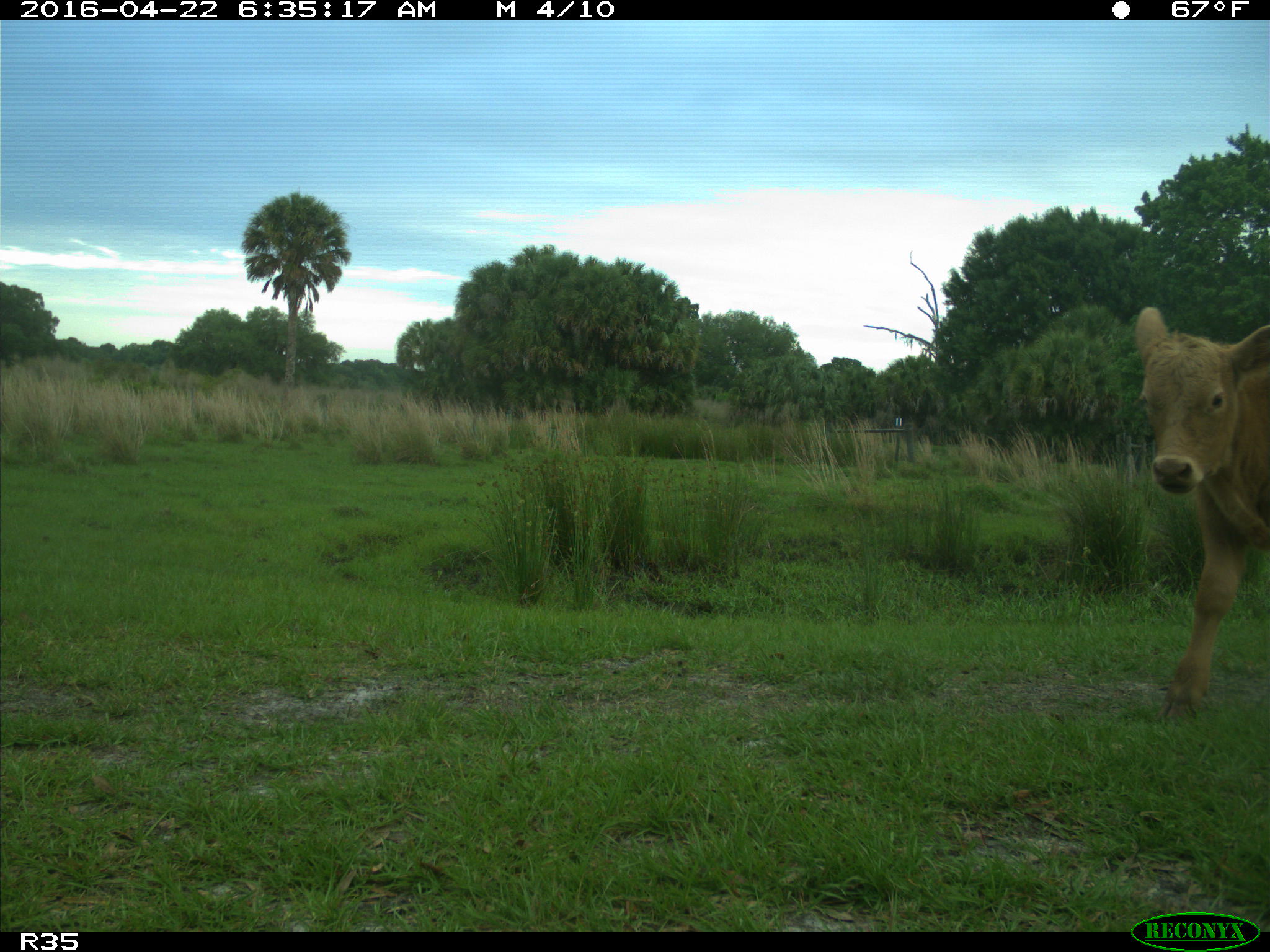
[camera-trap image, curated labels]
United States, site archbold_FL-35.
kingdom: Animalia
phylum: Chordata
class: Mammalia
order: Artiodactyla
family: Bovidae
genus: Bos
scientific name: Bos taurus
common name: domestic cow